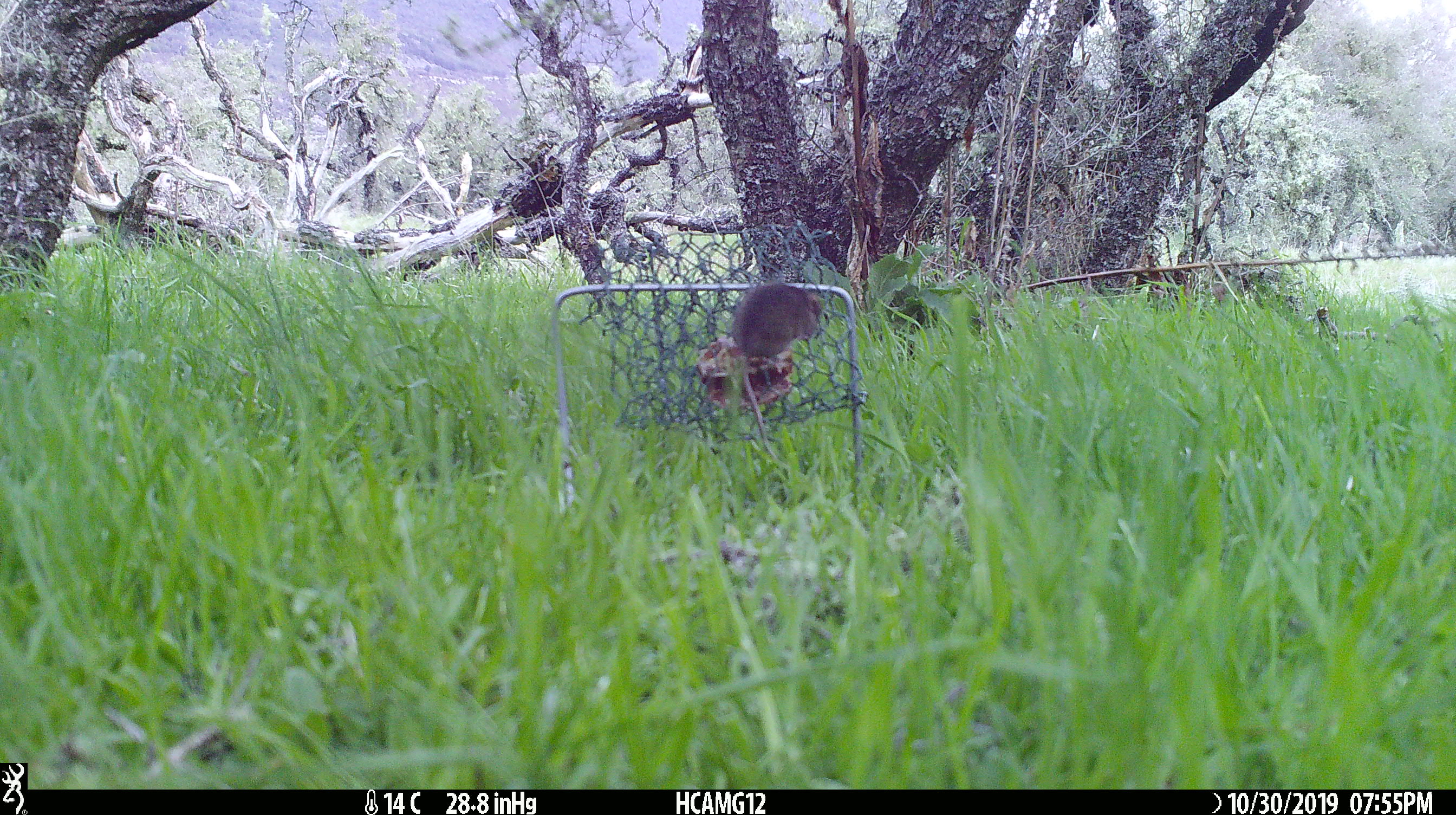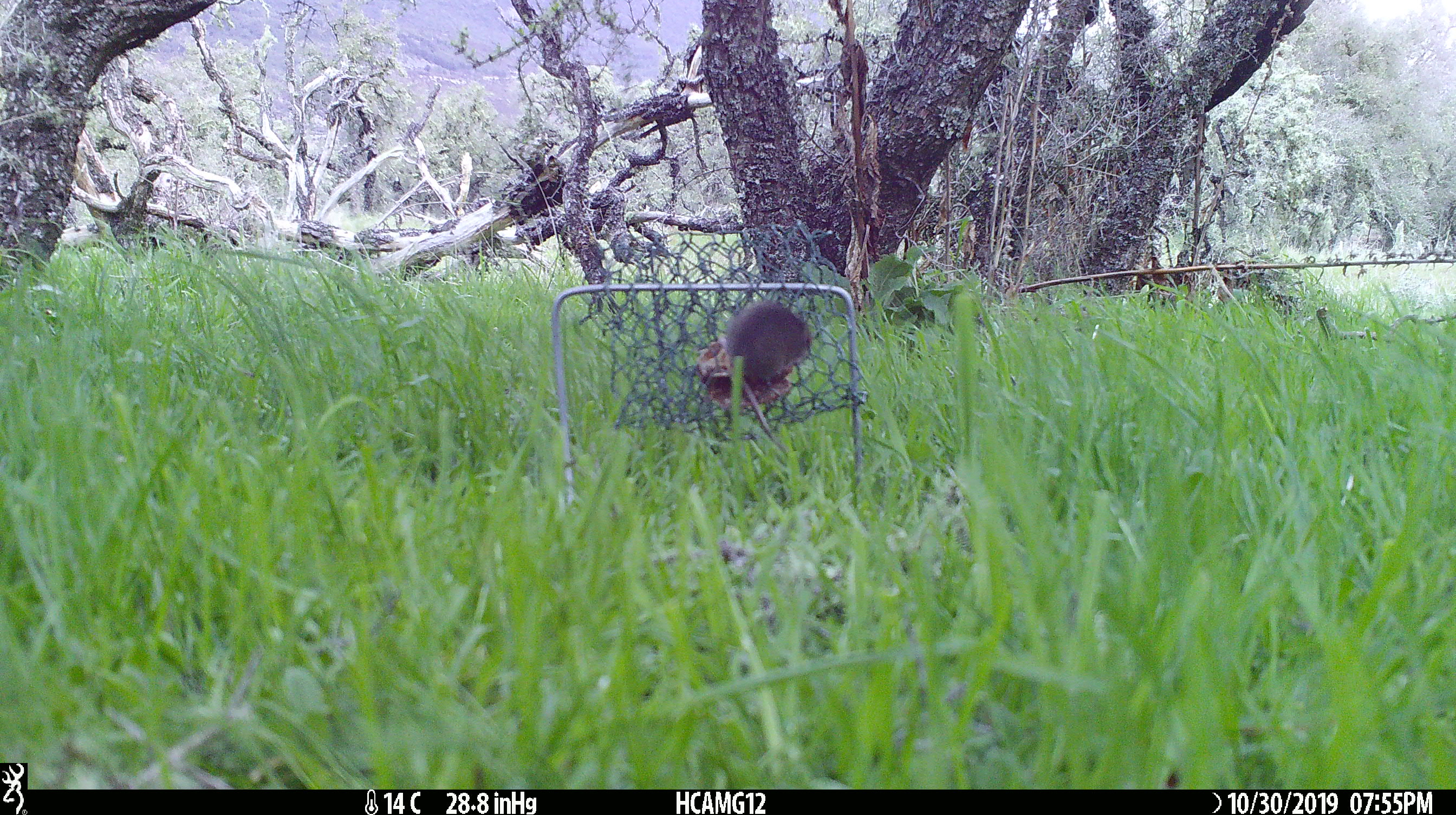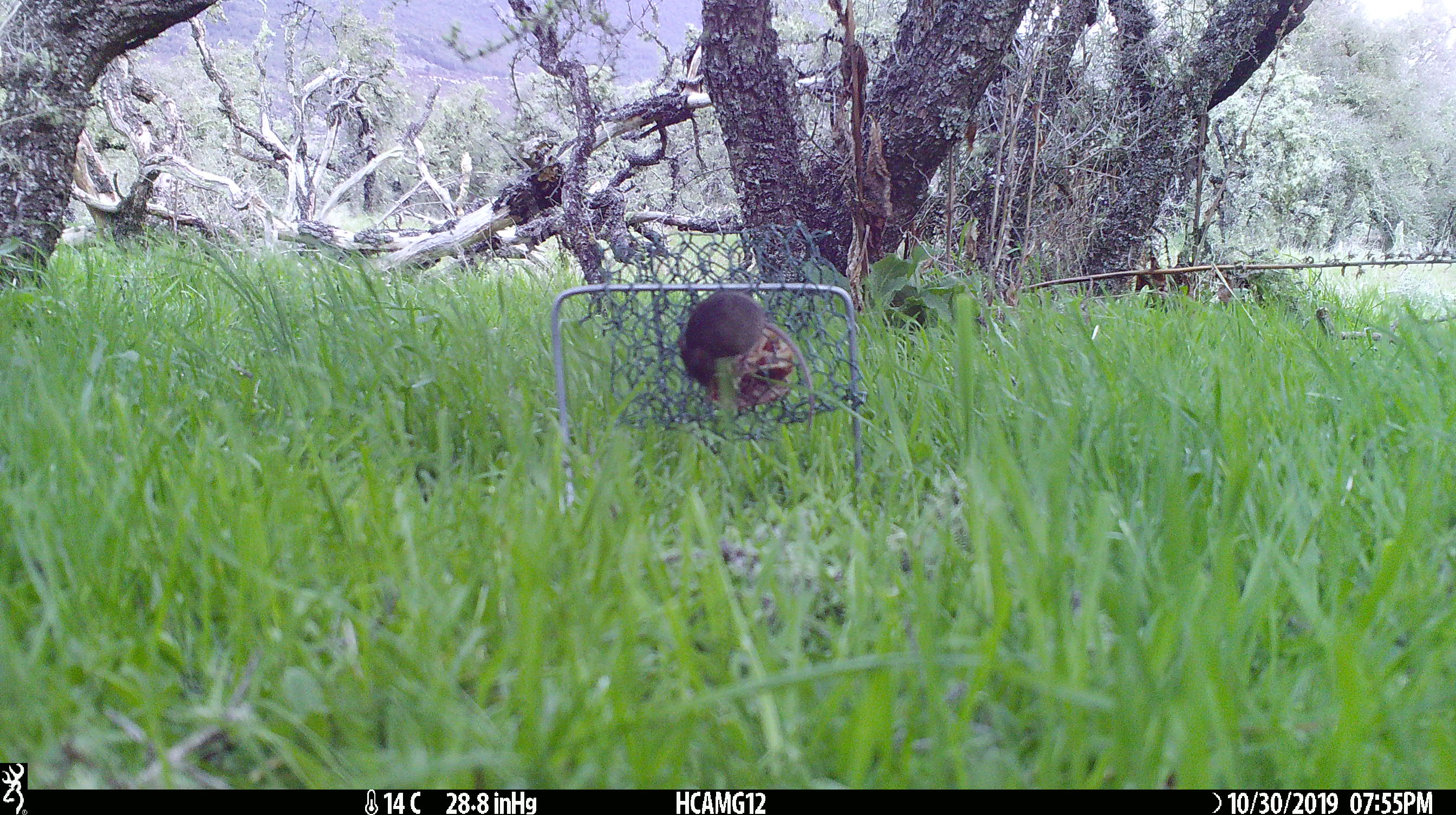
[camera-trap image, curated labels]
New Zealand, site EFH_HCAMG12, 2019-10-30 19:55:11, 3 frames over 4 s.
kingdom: Animalia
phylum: Chordata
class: Mammalia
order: Rodentia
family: Muridae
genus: Mus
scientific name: Mus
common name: mouse